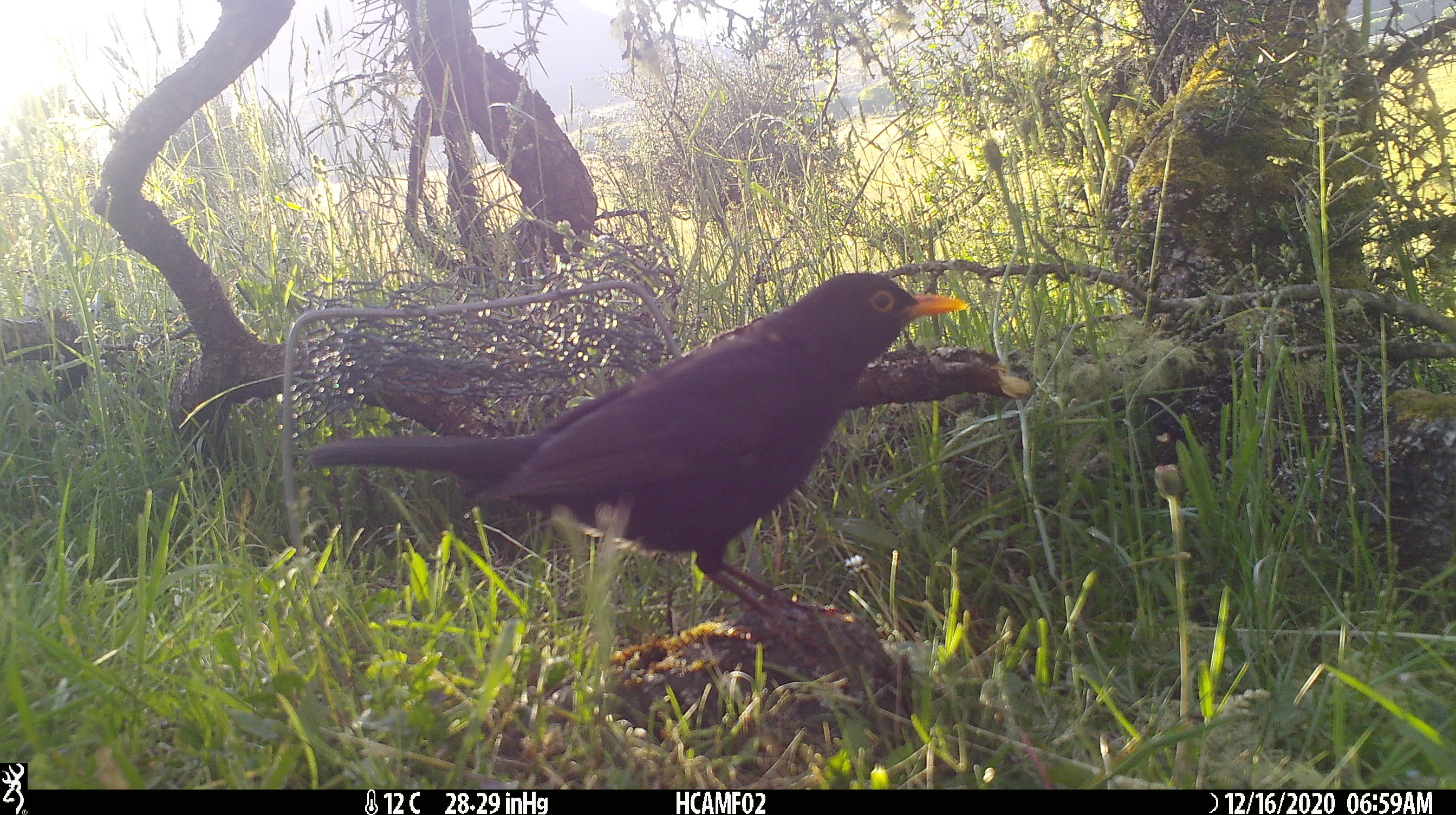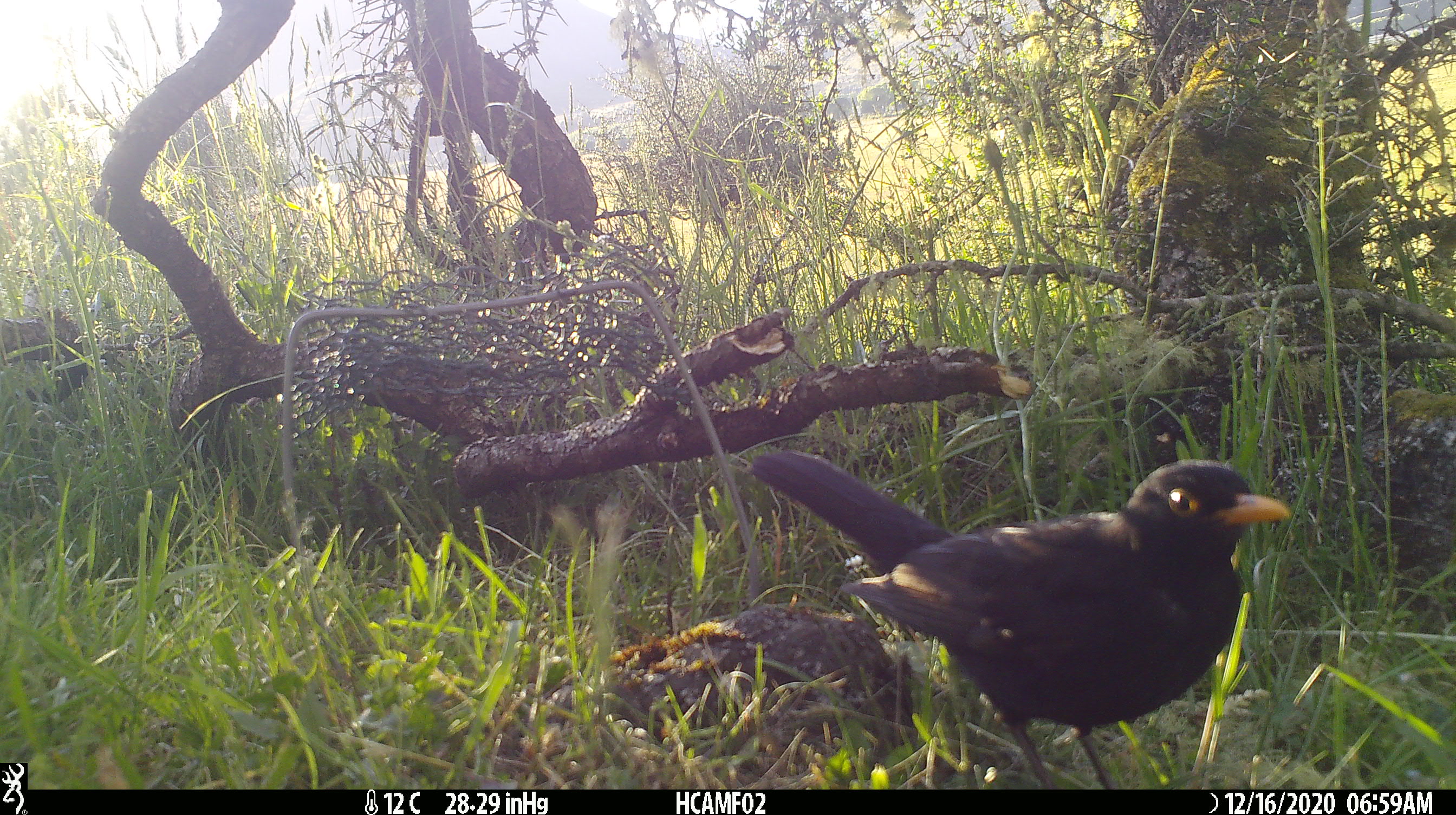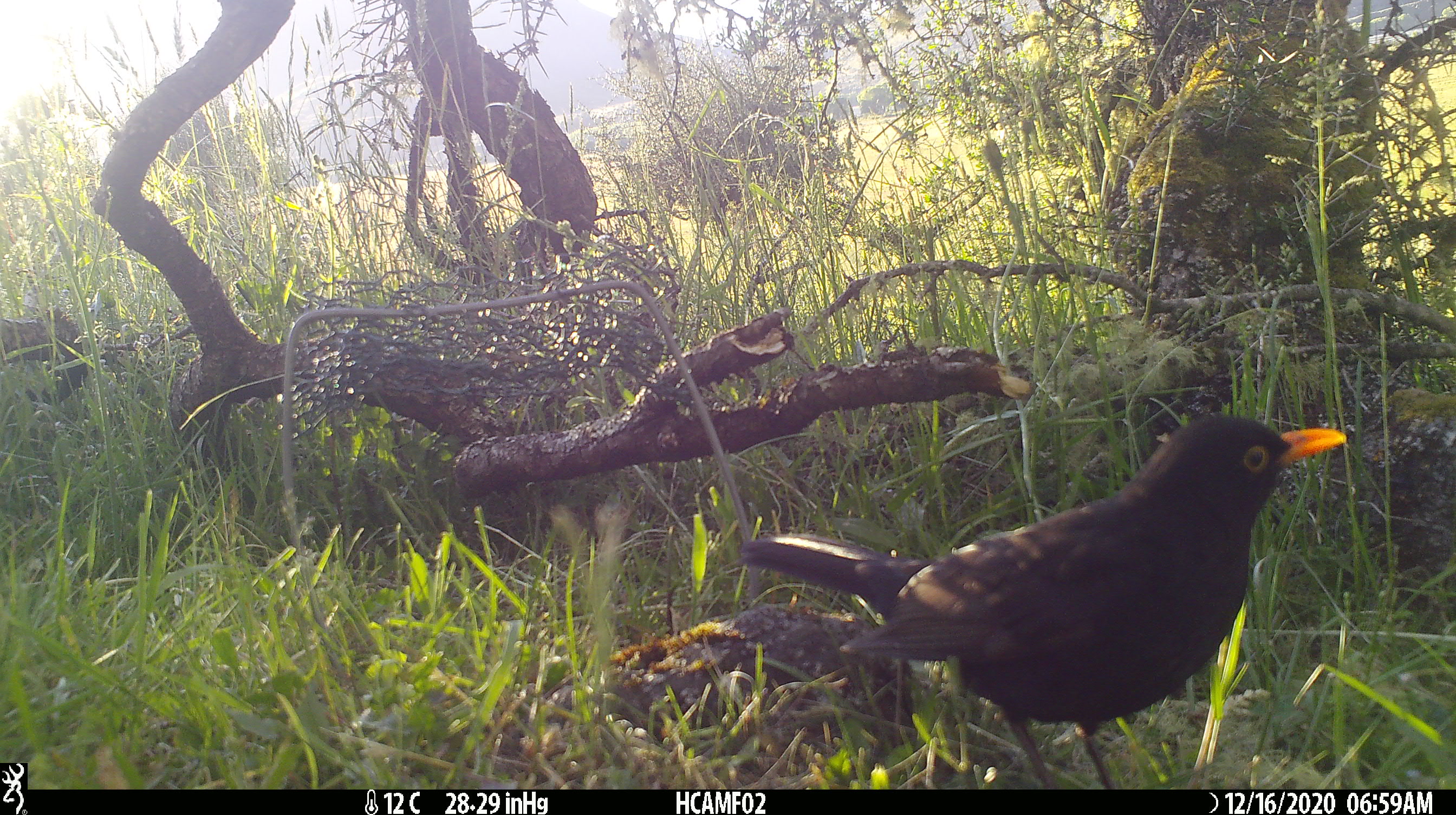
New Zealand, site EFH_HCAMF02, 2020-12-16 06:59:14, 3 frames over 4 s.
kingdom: Animalia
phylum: Chordata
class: Aves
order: Passeriformes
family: Turdidae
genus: Turdus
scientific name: Turdus merula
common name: eurasian blackbird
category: blackbird